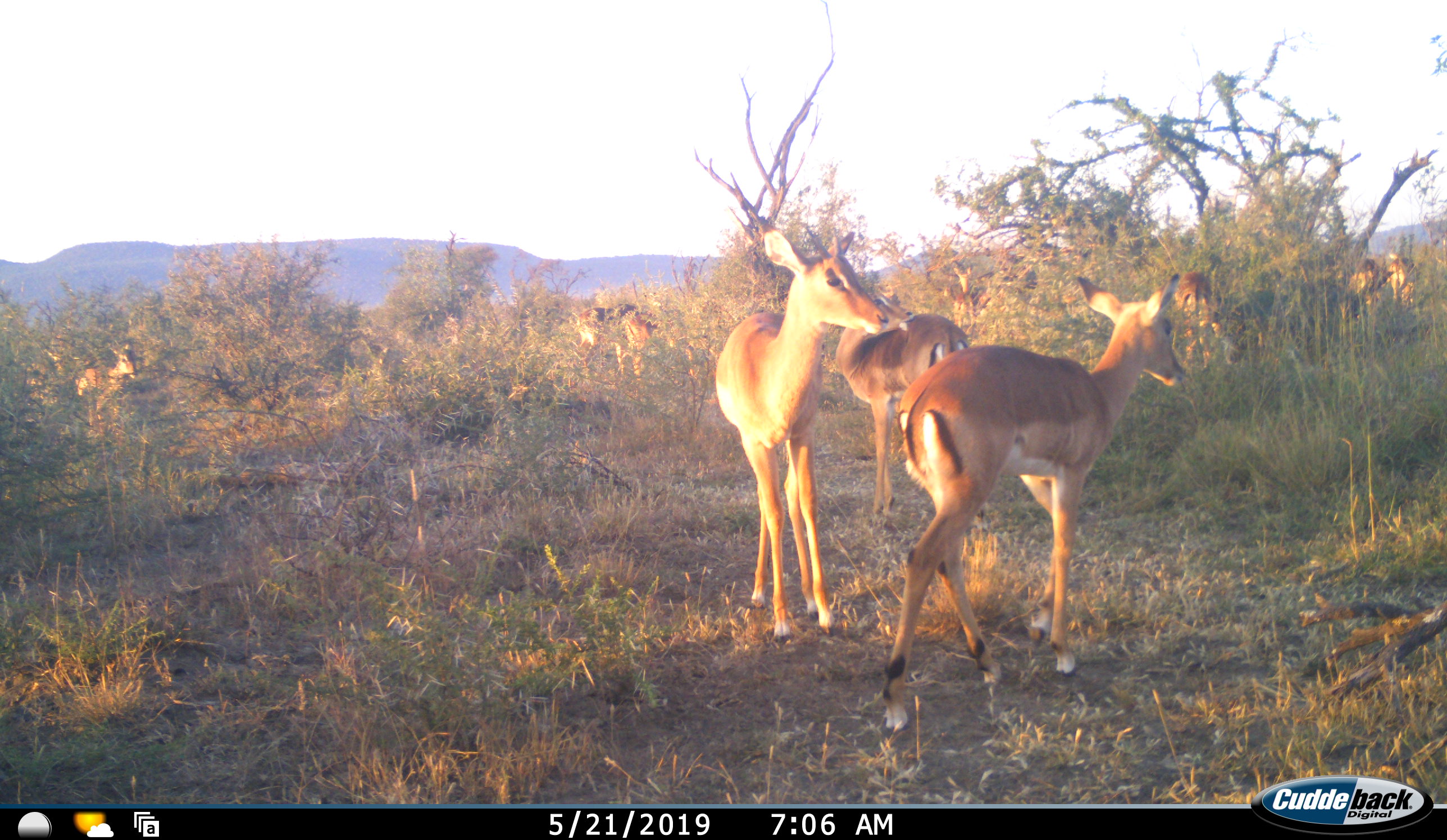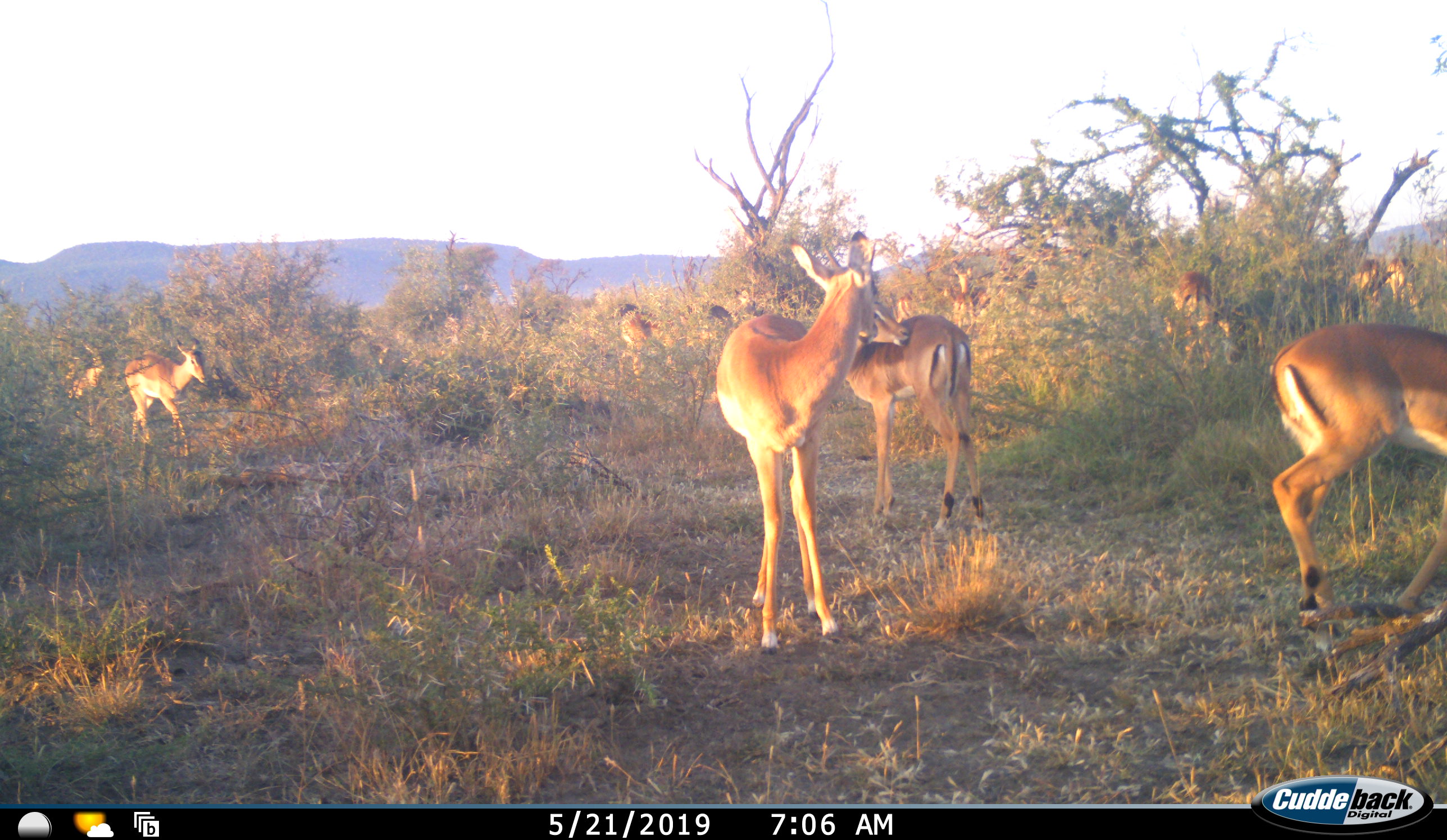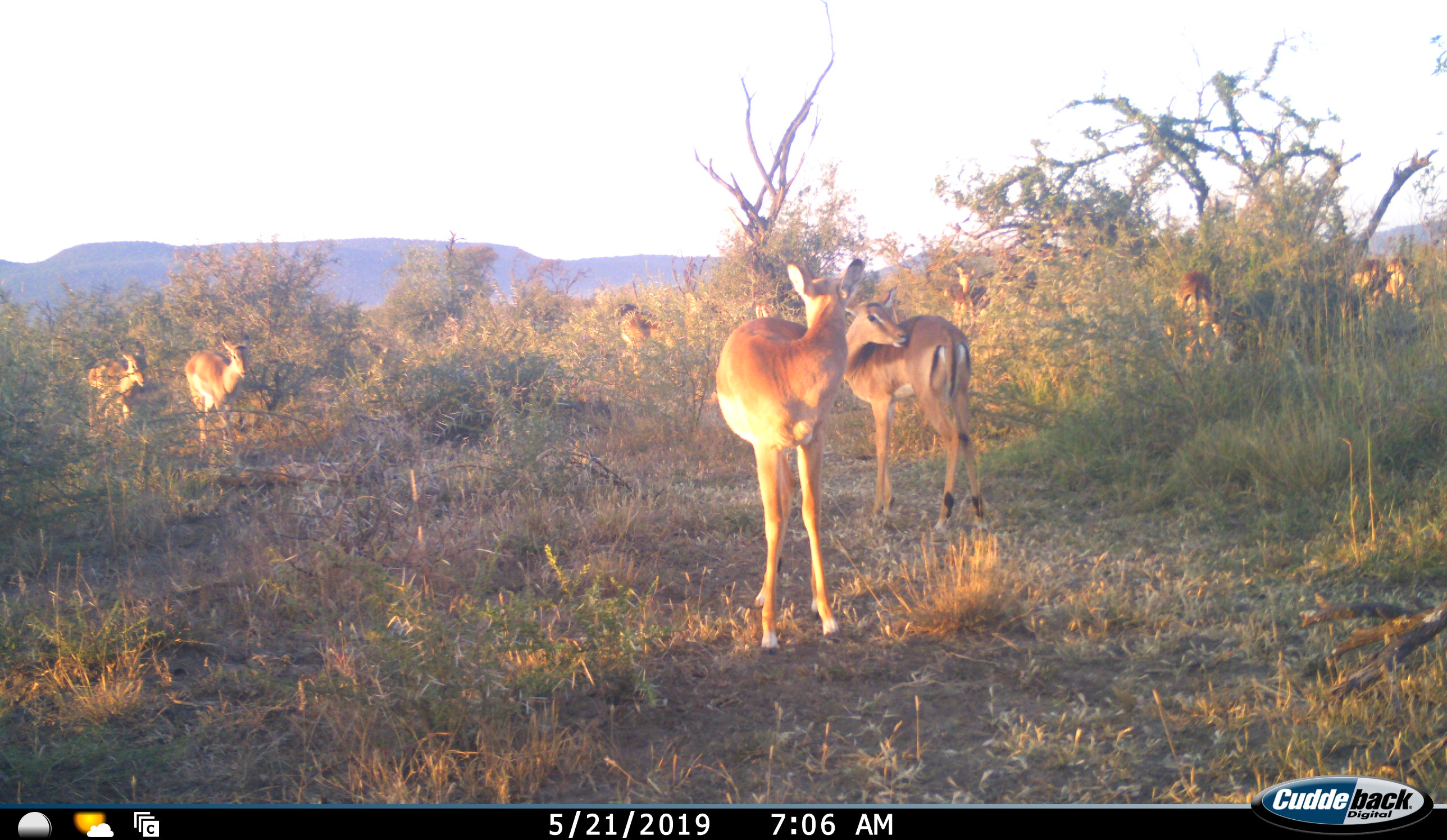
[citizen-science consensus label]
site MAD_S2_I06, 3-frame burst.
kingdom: Animalia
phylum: Chordata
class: Mammalia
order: Artiodactyla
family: Bovidae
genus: Aepyceros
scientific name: Aepyceros melampus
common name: impala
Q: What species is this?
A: Impala (Aepyceros melampus).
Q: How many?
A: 10.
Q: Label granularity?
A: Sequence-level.